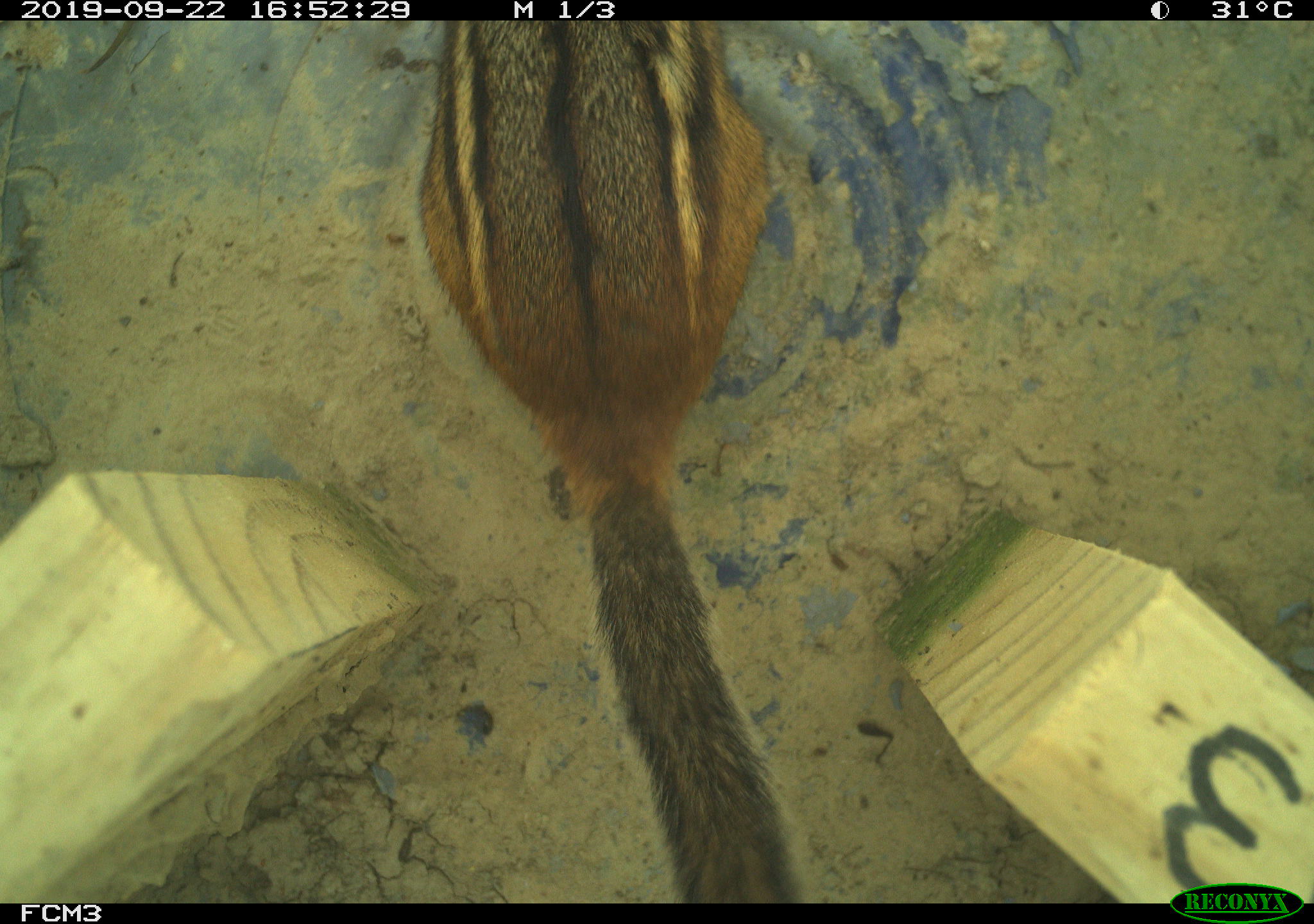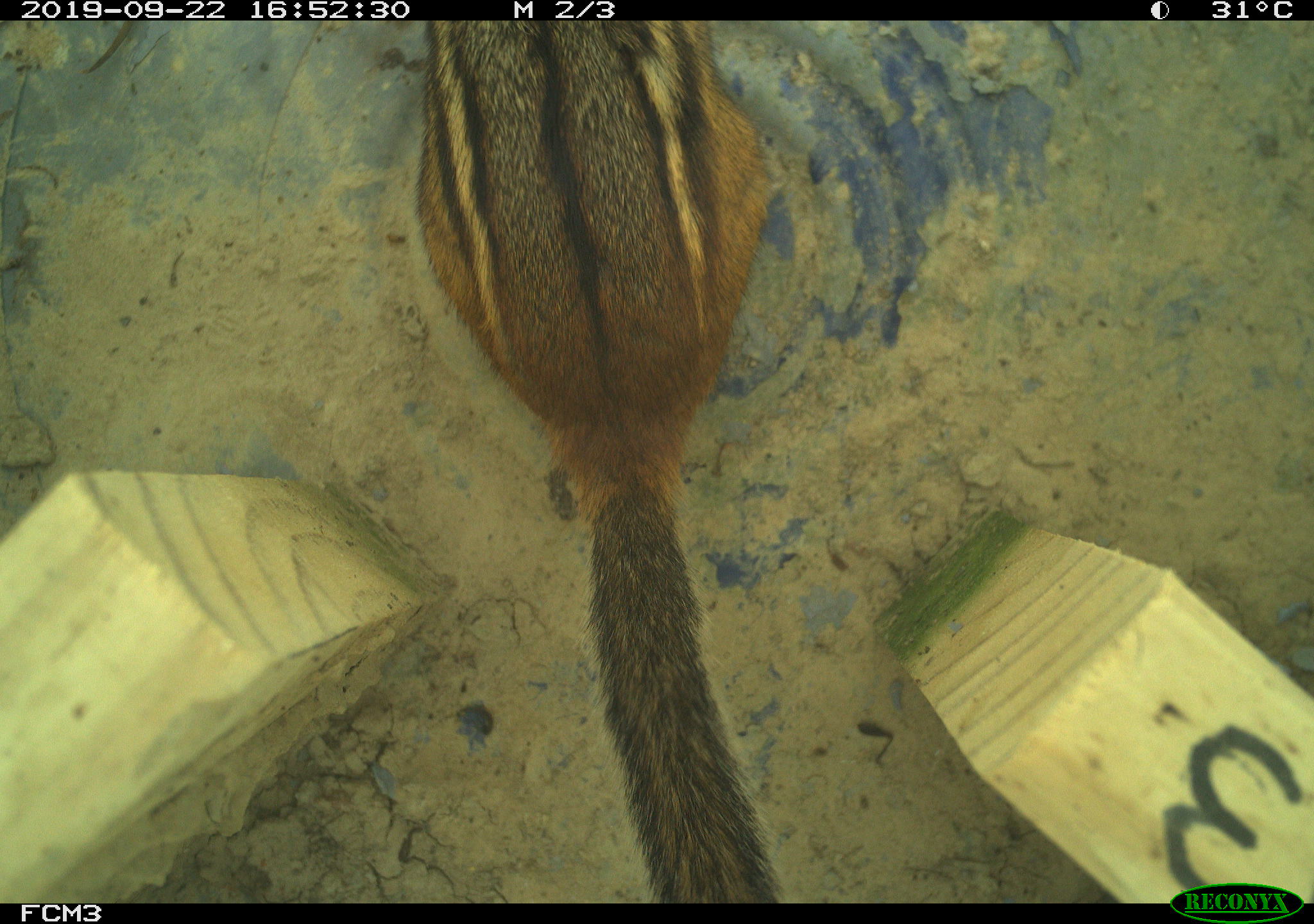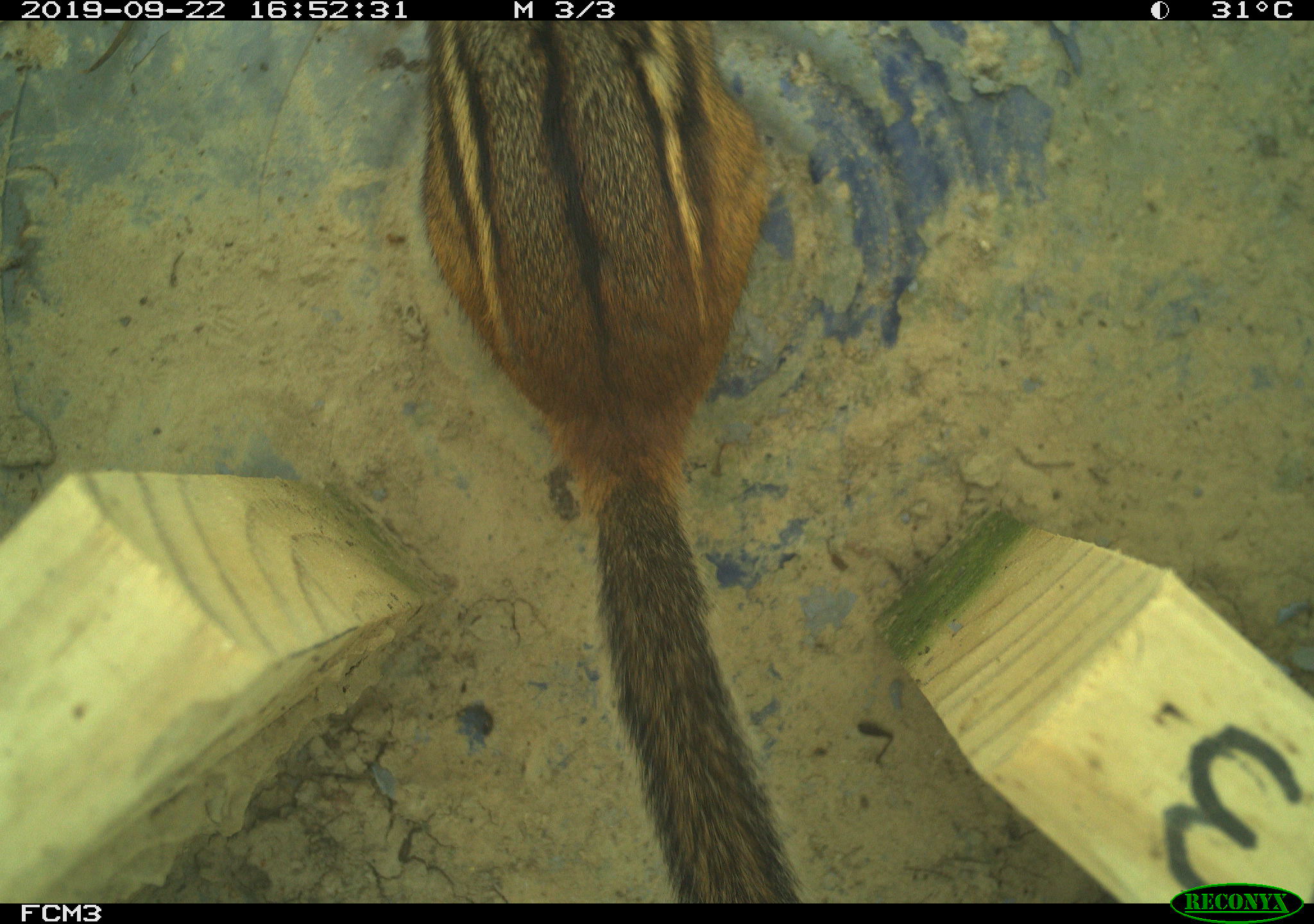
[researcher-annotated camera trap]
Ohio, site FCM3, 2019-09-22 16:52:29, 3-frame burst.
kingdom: Animalia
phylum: Chordata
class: Mammalia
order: Rodentia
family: Sciuridae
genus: Tamias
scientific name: Tamias striatus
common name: eastern chipmunk